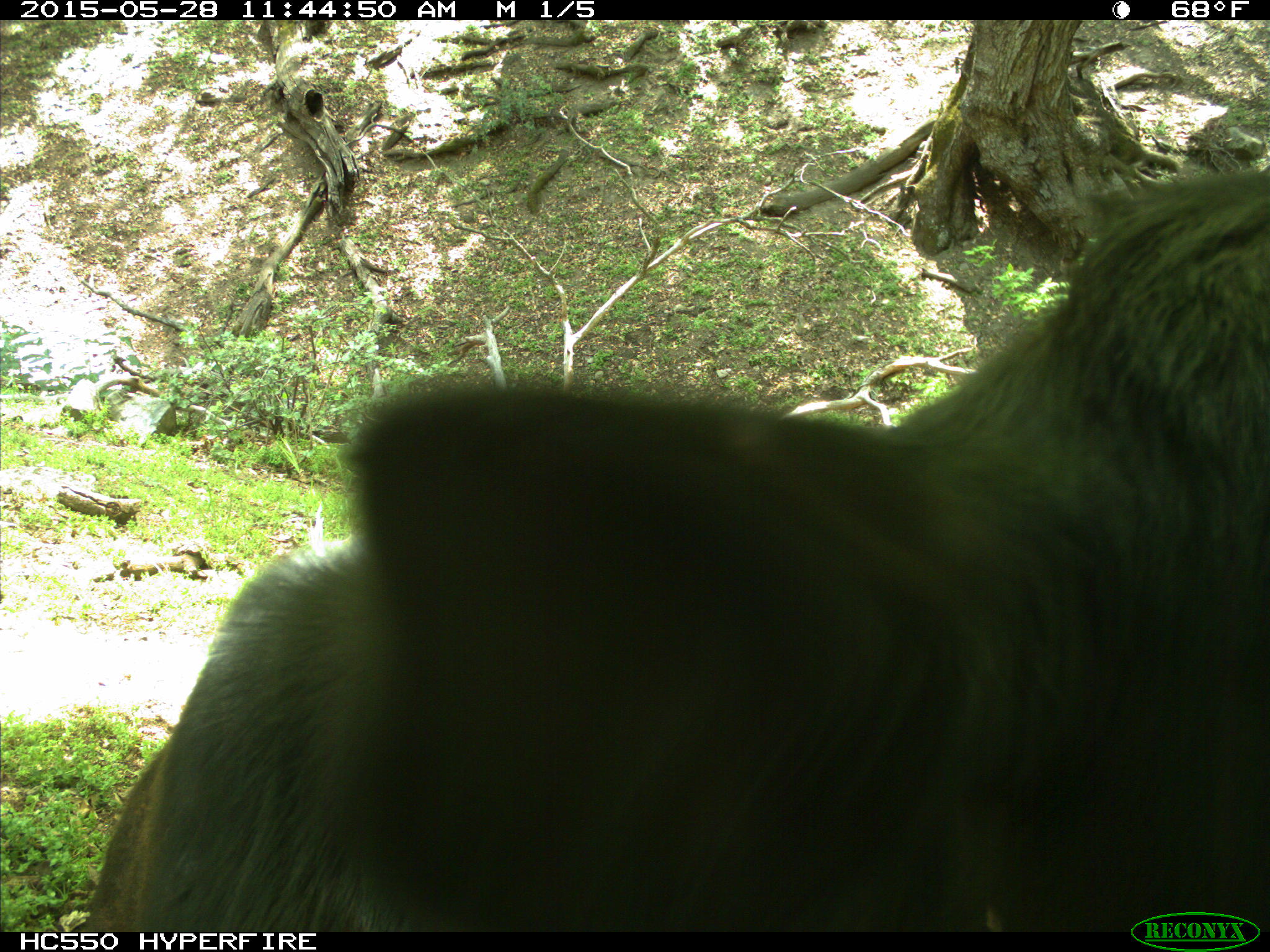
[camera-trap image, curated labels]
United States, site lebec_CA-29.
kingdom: Animalia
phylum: Chordata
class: Mammalia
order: Artiodactyla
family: Bovidae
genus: Bos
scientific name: Bos taurus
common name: domestic cow